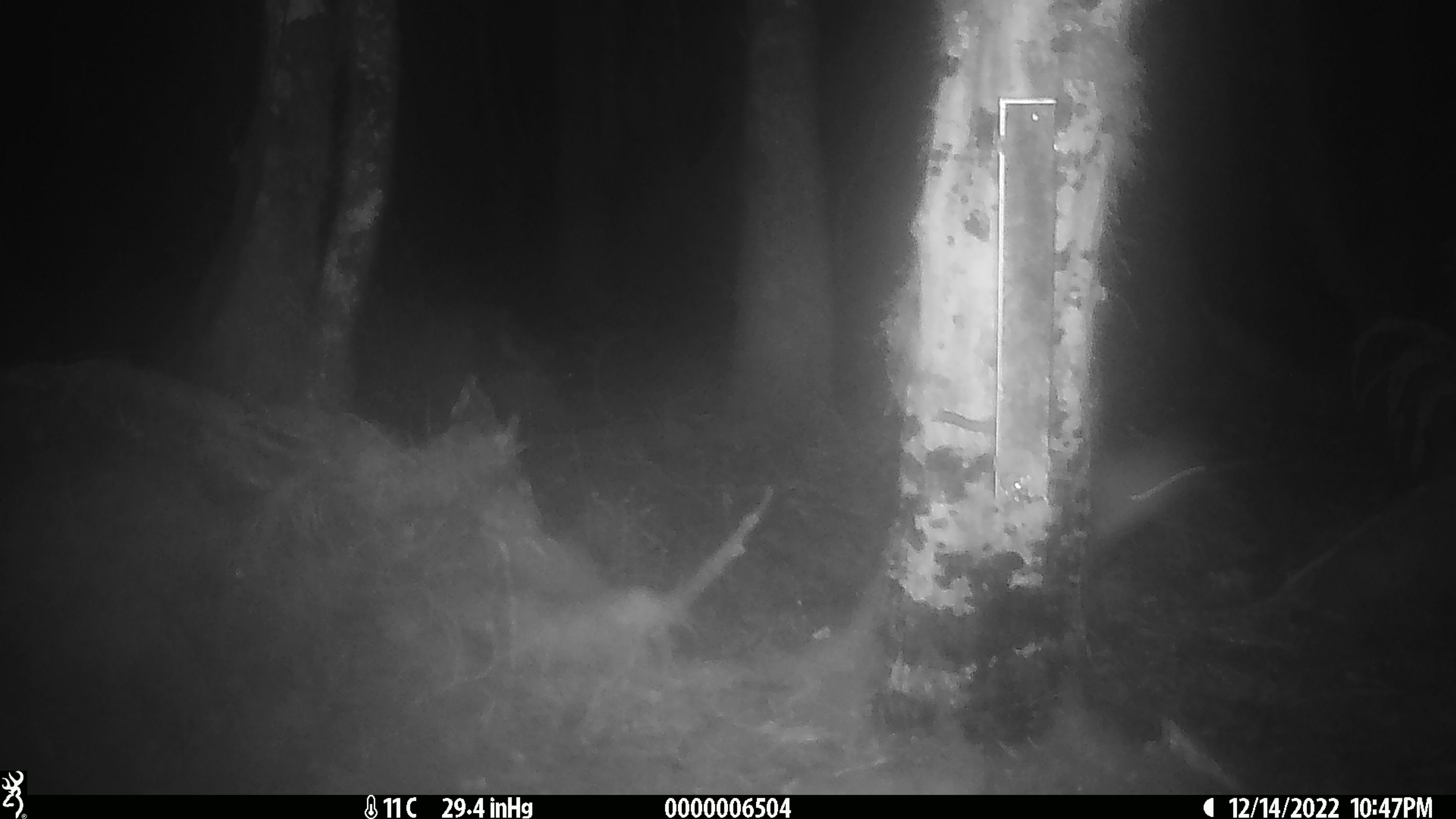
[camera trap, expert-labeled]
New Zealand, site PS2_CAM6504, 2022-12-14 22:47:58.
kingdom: Animalia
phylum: Chordata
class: Aves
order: Apterygiformes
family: Apterygidae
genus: Apteryx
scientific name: Apteryx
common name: kiwi